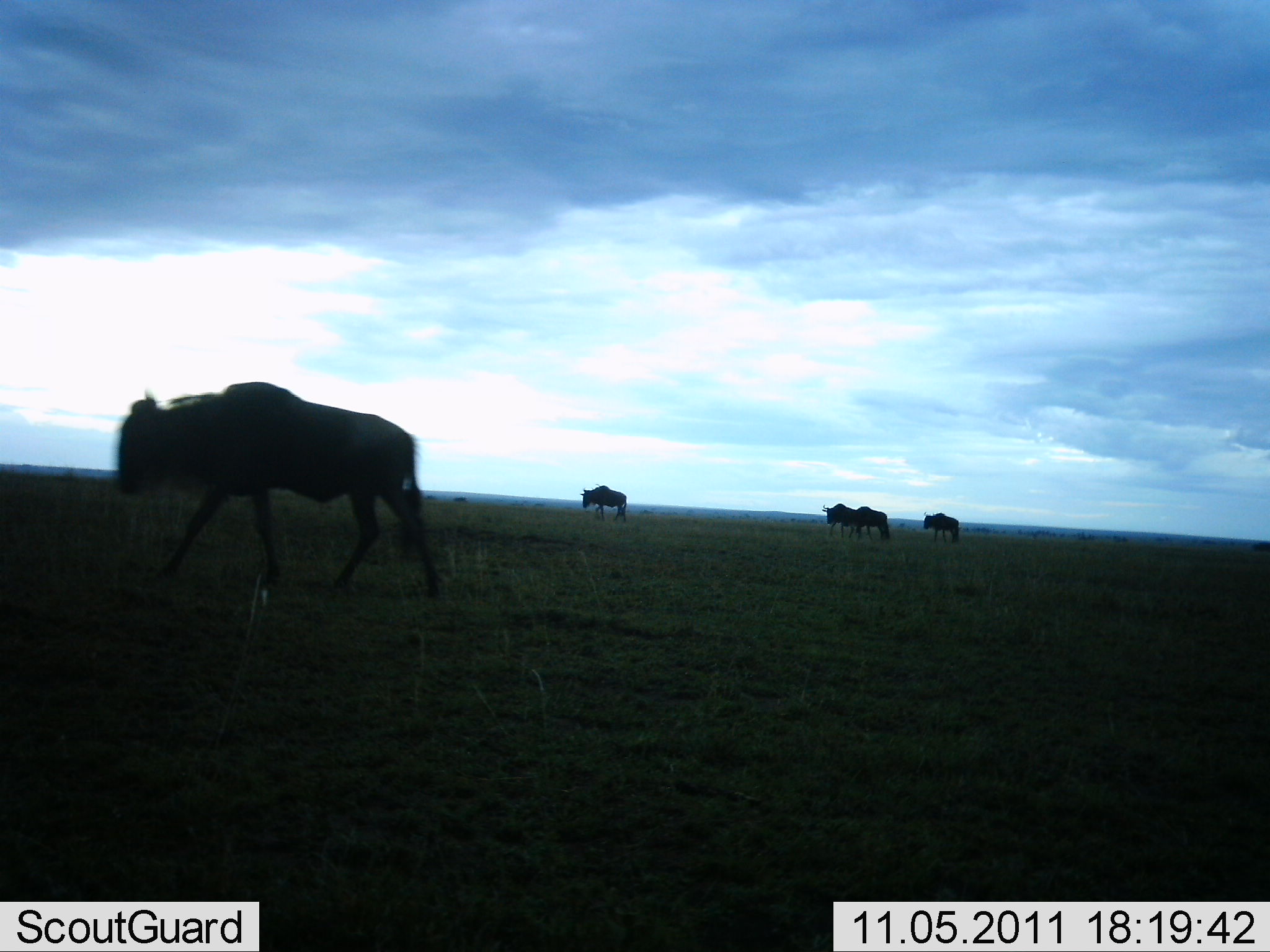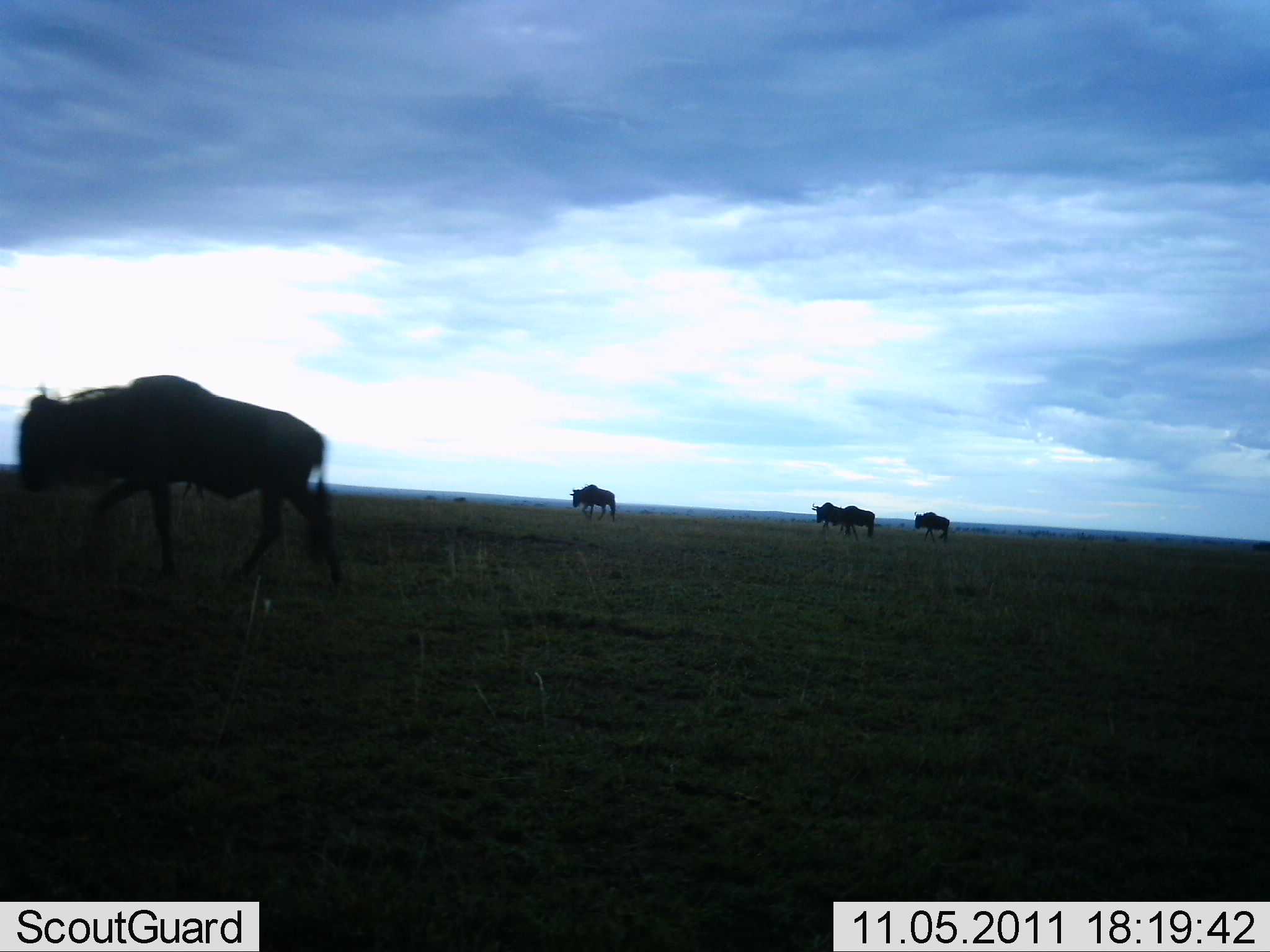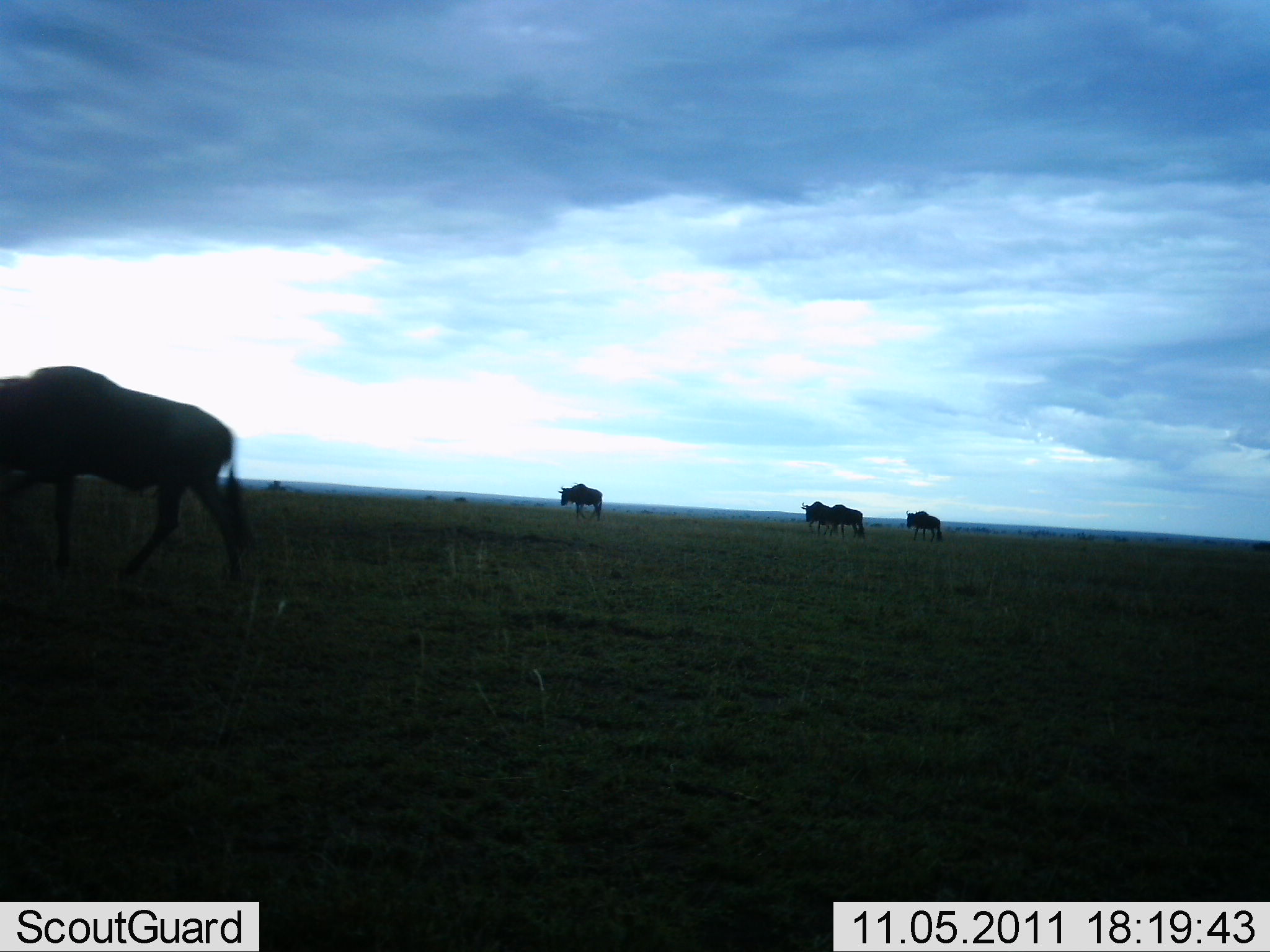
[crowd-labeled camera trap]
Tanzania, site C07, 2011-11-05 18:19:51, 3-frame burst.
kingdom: Animalia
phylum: Chordata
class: Mammalia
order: Artiodactyla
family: Bovidae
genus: Connochaetes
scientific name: Connochaetes taurinus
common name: blue wildebeest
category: wildebeest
Wildebeest (blue wildebeest) (Connochaetes taurinus), count 5. Behavior (volunteer vote fractions): standing 15%, resting 0%, moving 92%, interacting 0%. Young present (vote fraction): 0%. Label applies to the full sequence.